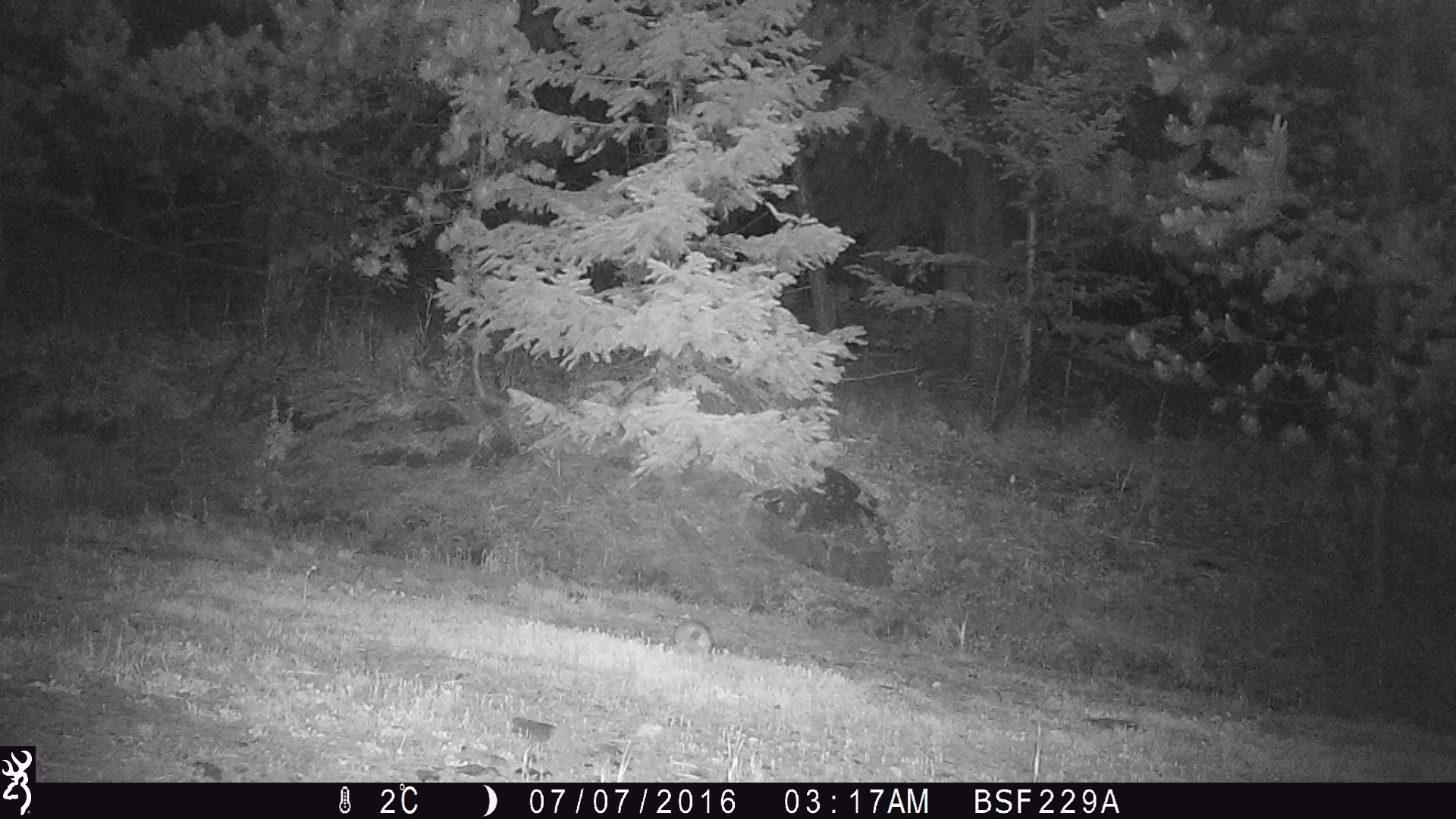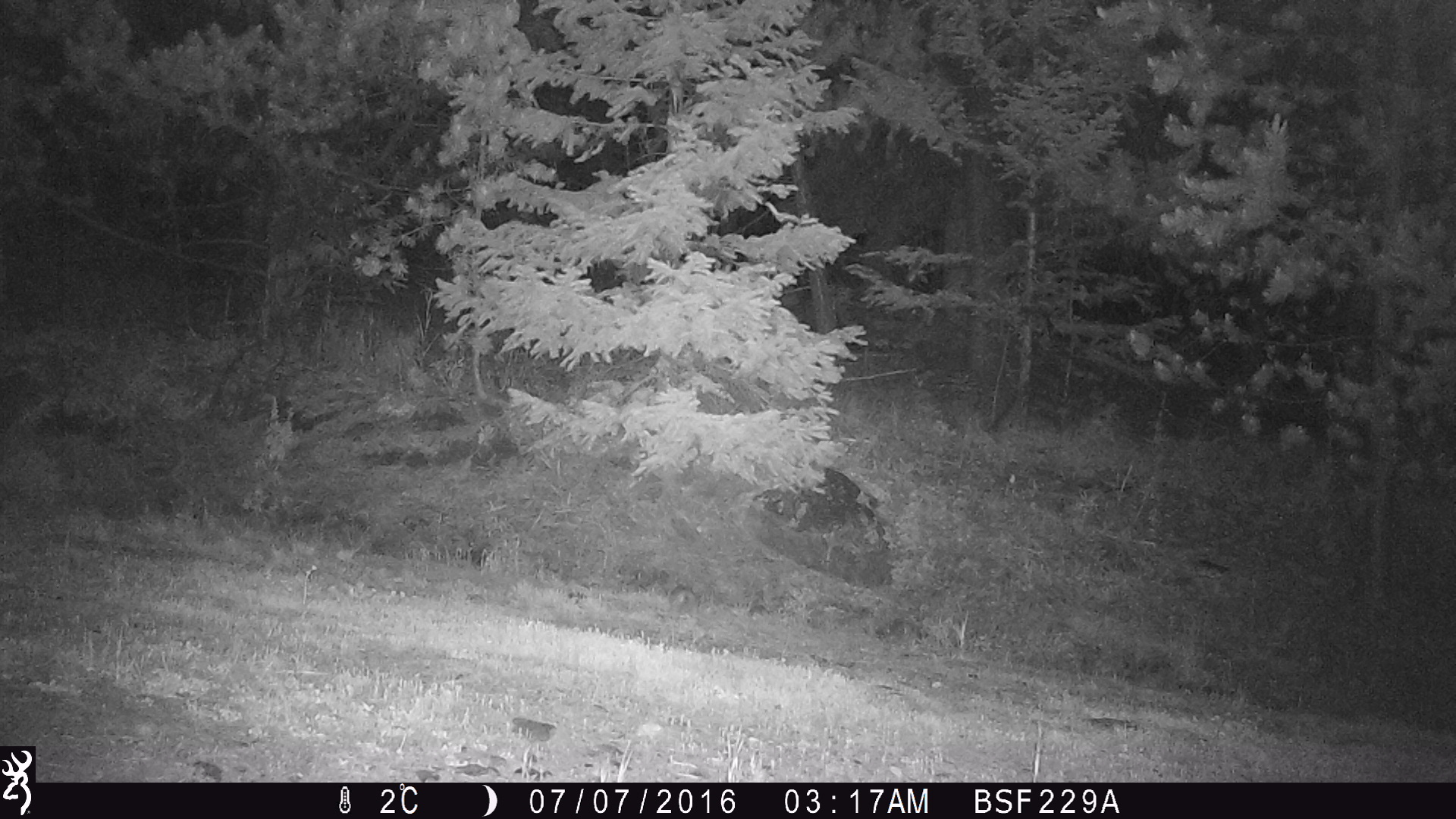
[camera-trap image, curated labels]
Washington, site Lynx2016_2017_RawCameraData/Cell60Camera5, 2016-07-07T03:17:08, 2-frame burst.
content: unidentified animal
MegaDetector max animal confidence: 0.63